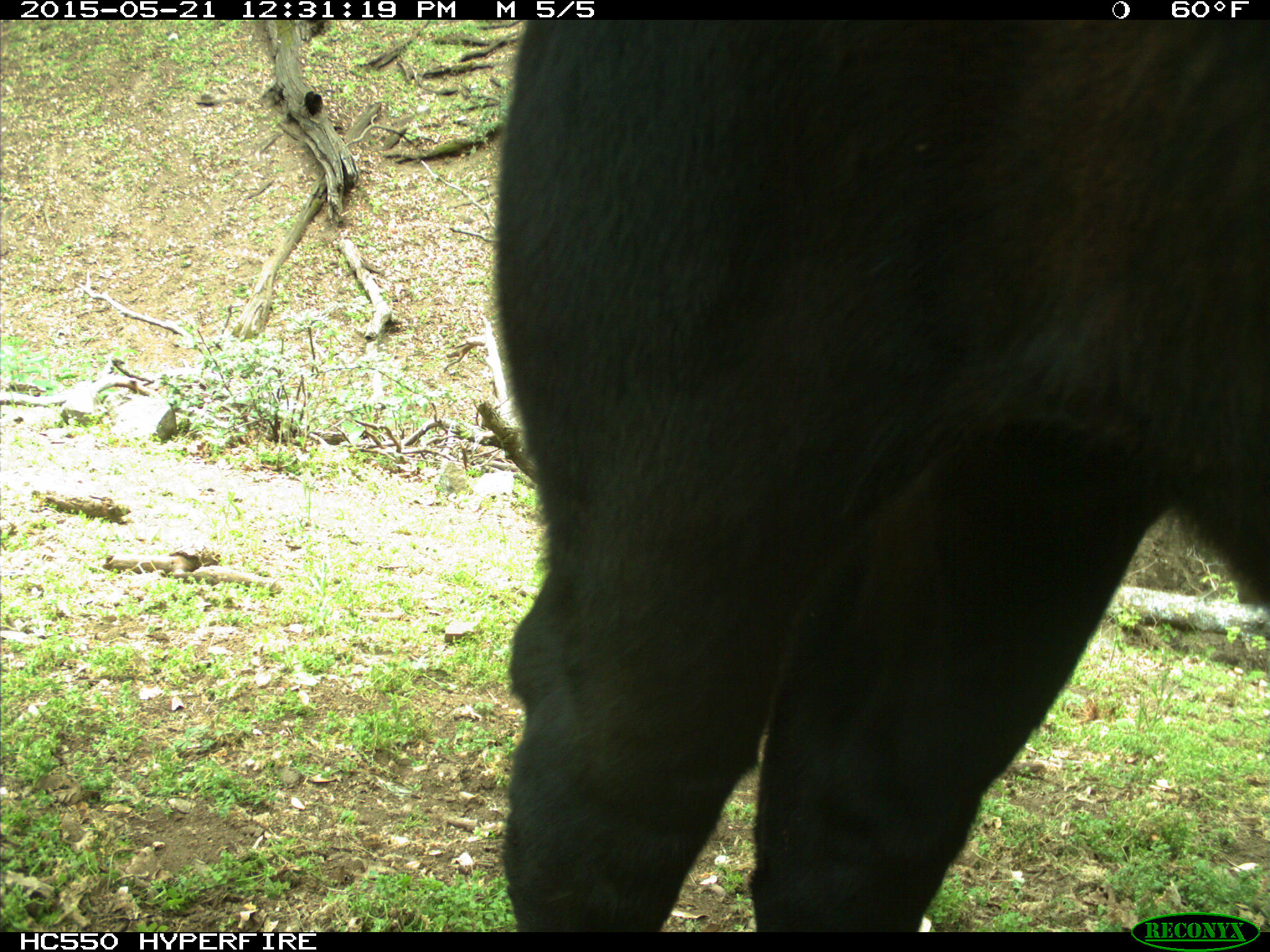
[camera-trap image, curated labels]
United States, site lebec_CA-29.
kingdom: Animalia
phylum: Chordata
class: Mammalia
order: Artiodactyla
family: Bovidae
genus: Bos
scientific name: Bos taurus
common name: domestic cow